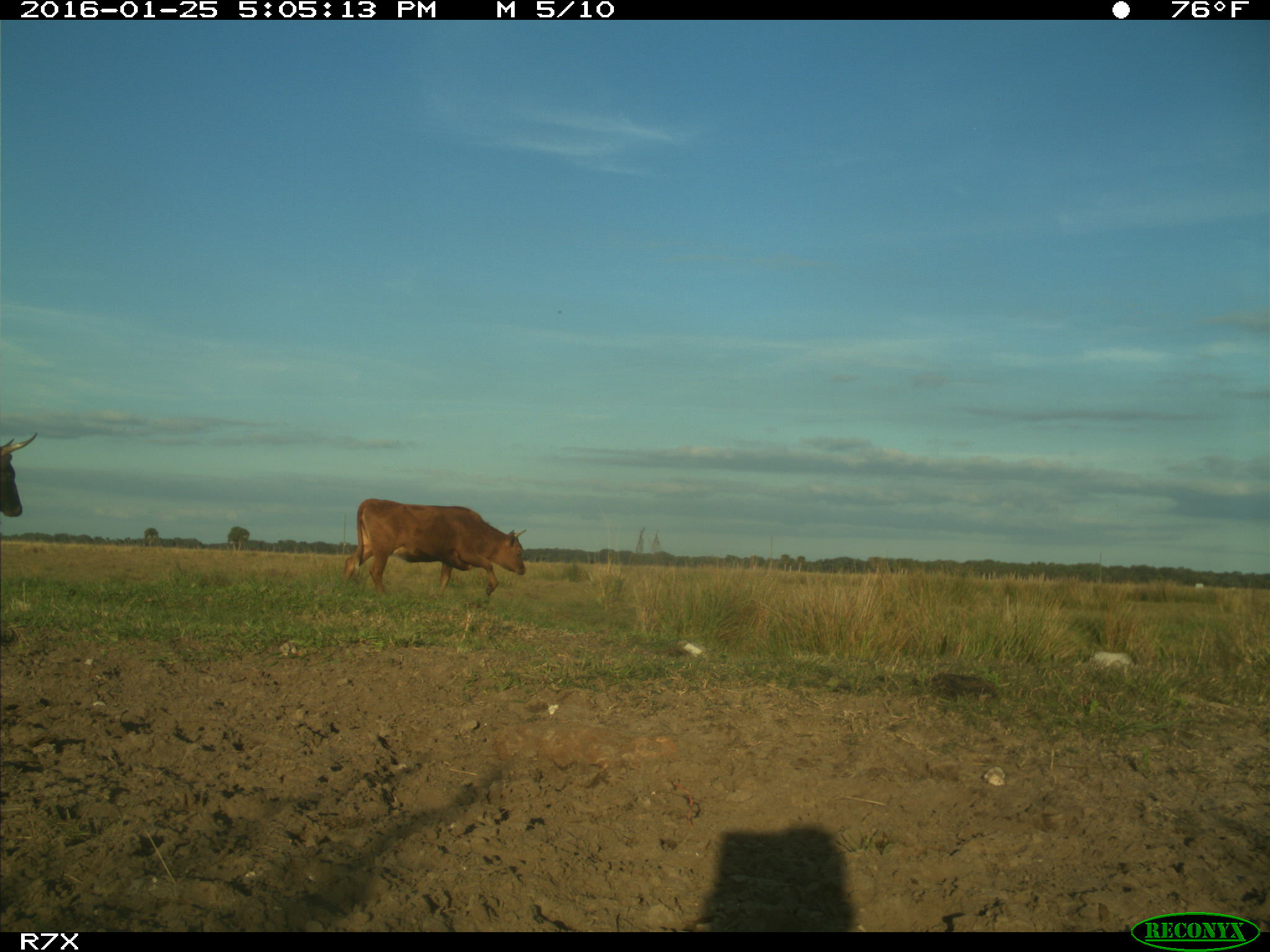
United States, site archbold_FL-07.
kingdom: Animalia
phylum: Chordata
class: Mammalia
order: Artiodactyla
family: Bovidae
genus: Bos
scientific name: Bos taurus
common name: domestic cow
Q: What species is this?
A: Bos taurus (domestic cow).